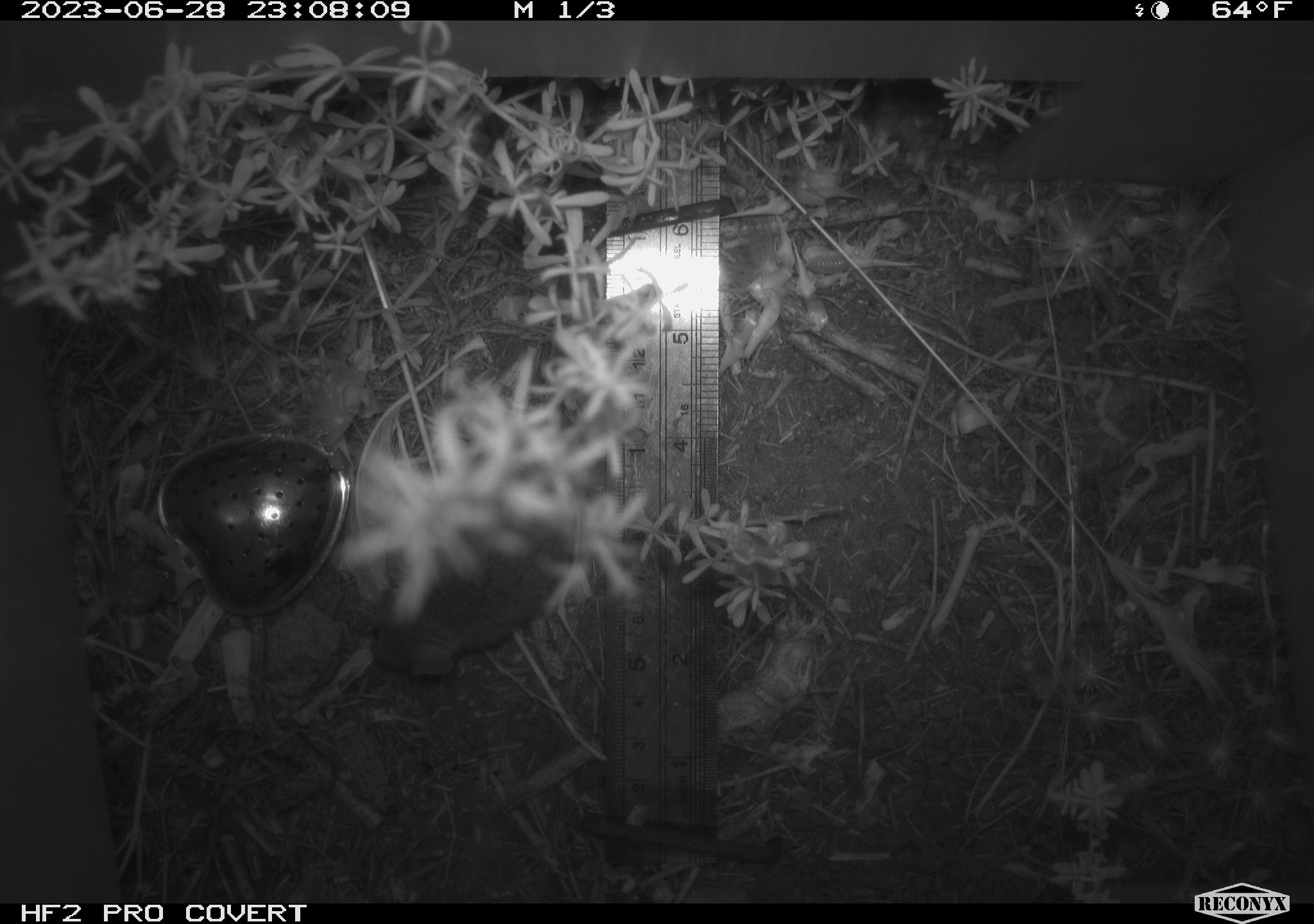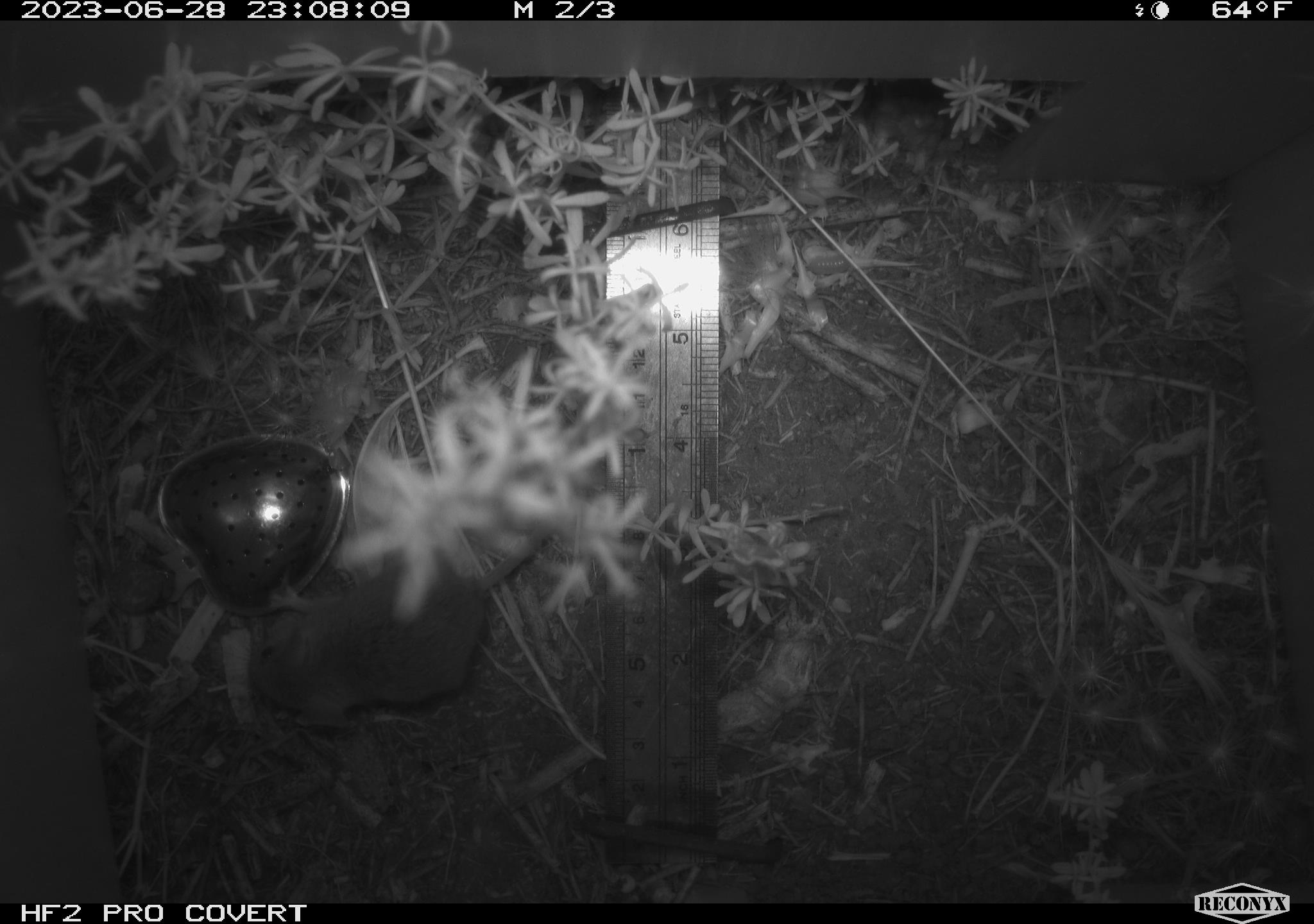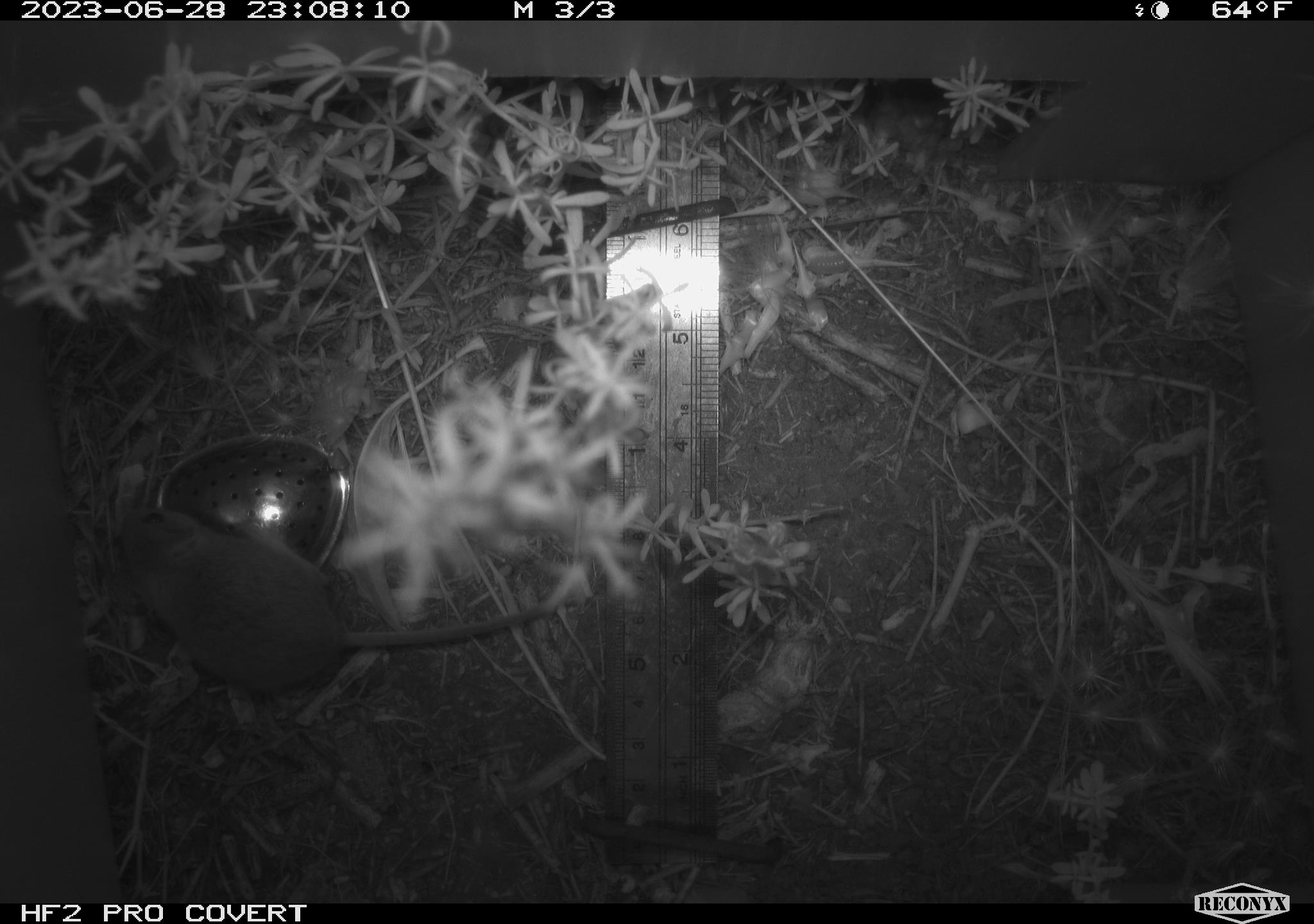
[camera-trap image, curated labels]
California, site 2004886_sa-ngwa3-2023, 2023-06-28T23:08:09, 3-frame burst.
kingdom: Animalia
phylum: Chordata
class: Mammalia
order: Rodentia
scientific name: Rodentia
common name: mouse species